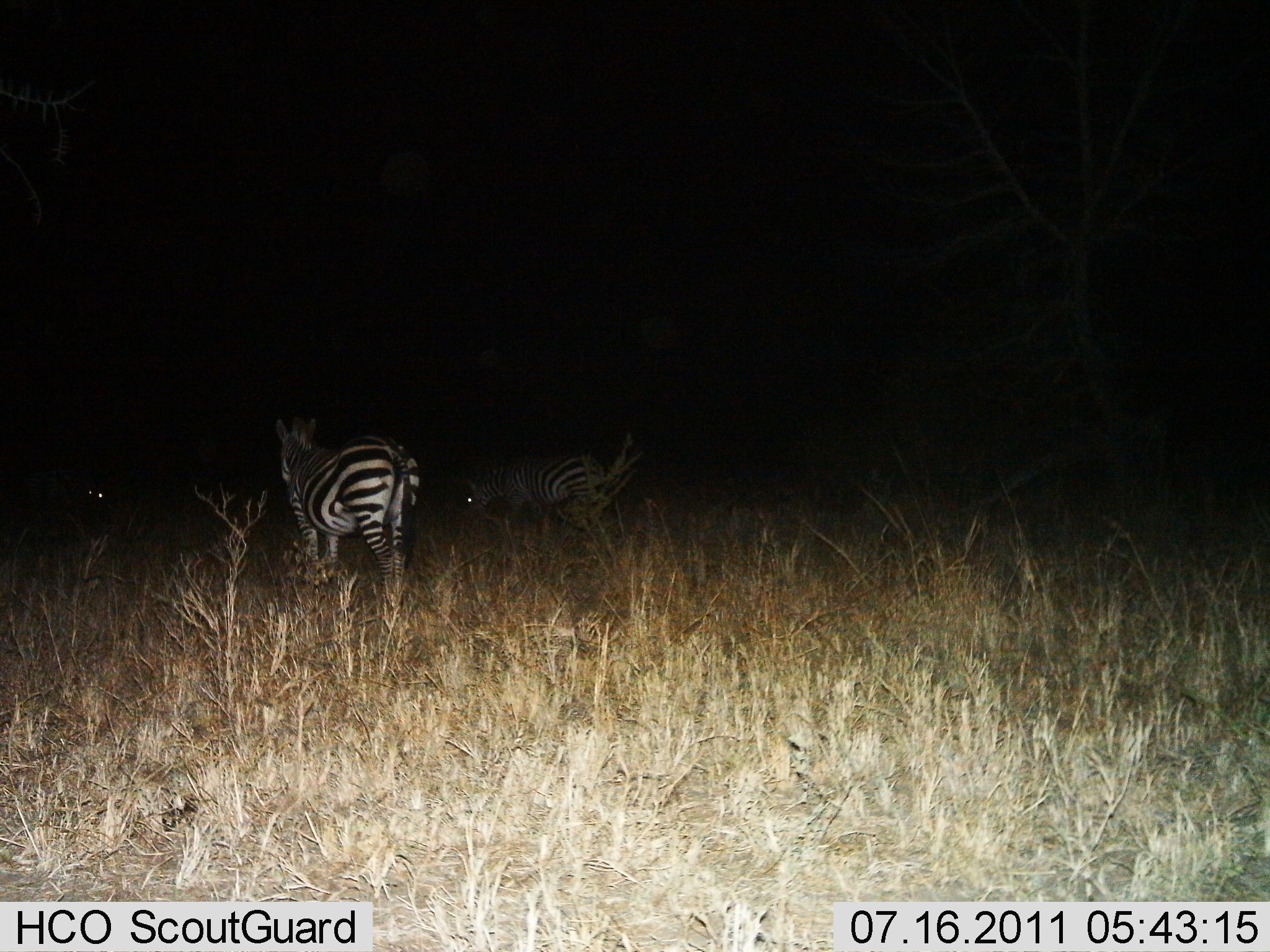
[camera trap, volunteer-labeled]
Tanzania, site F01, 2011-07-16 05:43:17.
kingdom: Animalia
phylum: Chordata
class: Mammalia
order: Perissodactyla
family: Equidae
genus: Equus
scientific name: Equus quagga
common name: plains zebra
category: zebra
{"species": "zebra (plains zebra) (Equus quagga)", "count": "2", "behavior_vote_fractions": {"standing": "67%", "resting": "0%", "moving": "33%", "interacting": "8%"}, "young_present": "0%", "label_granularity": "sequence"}